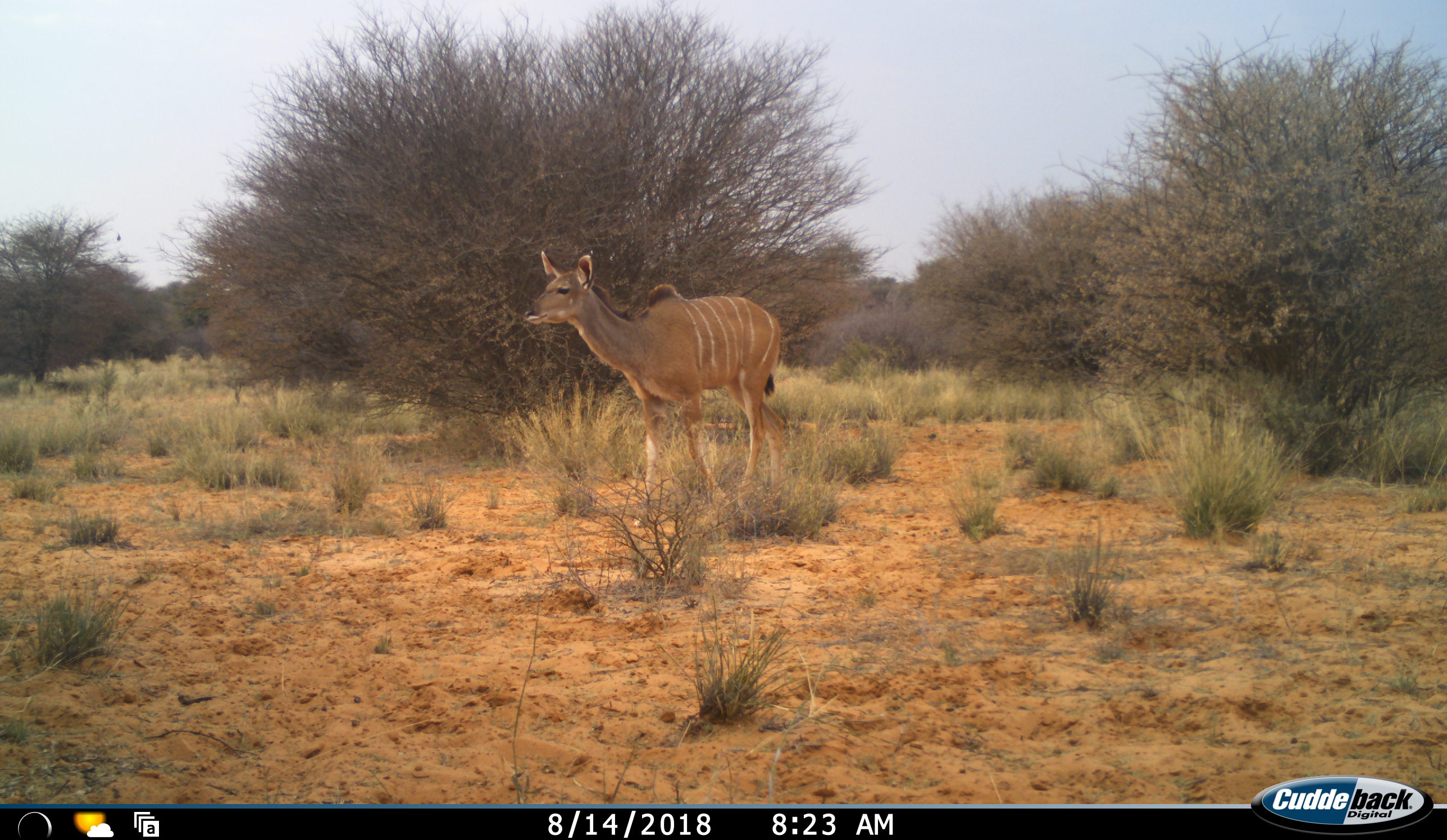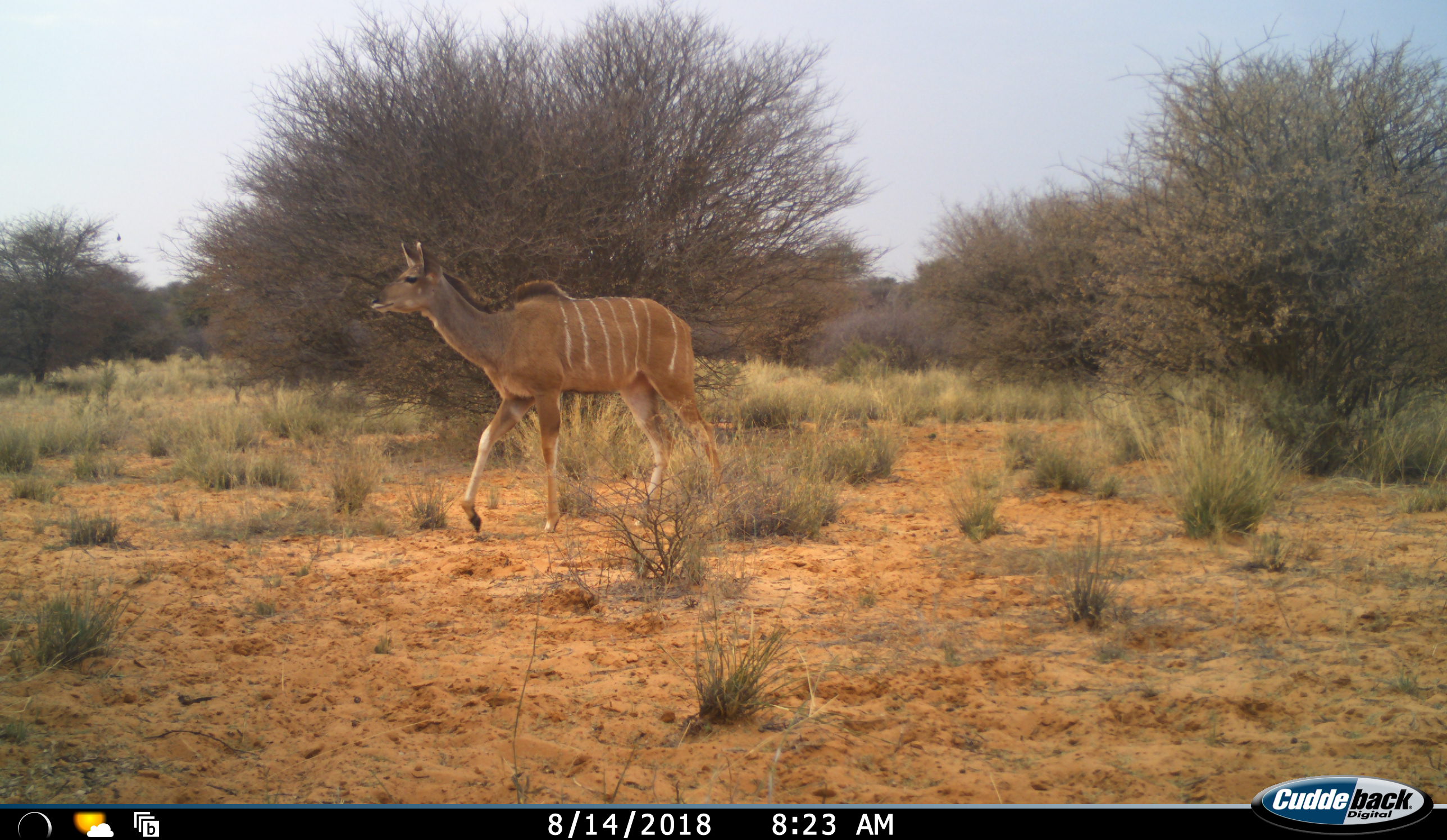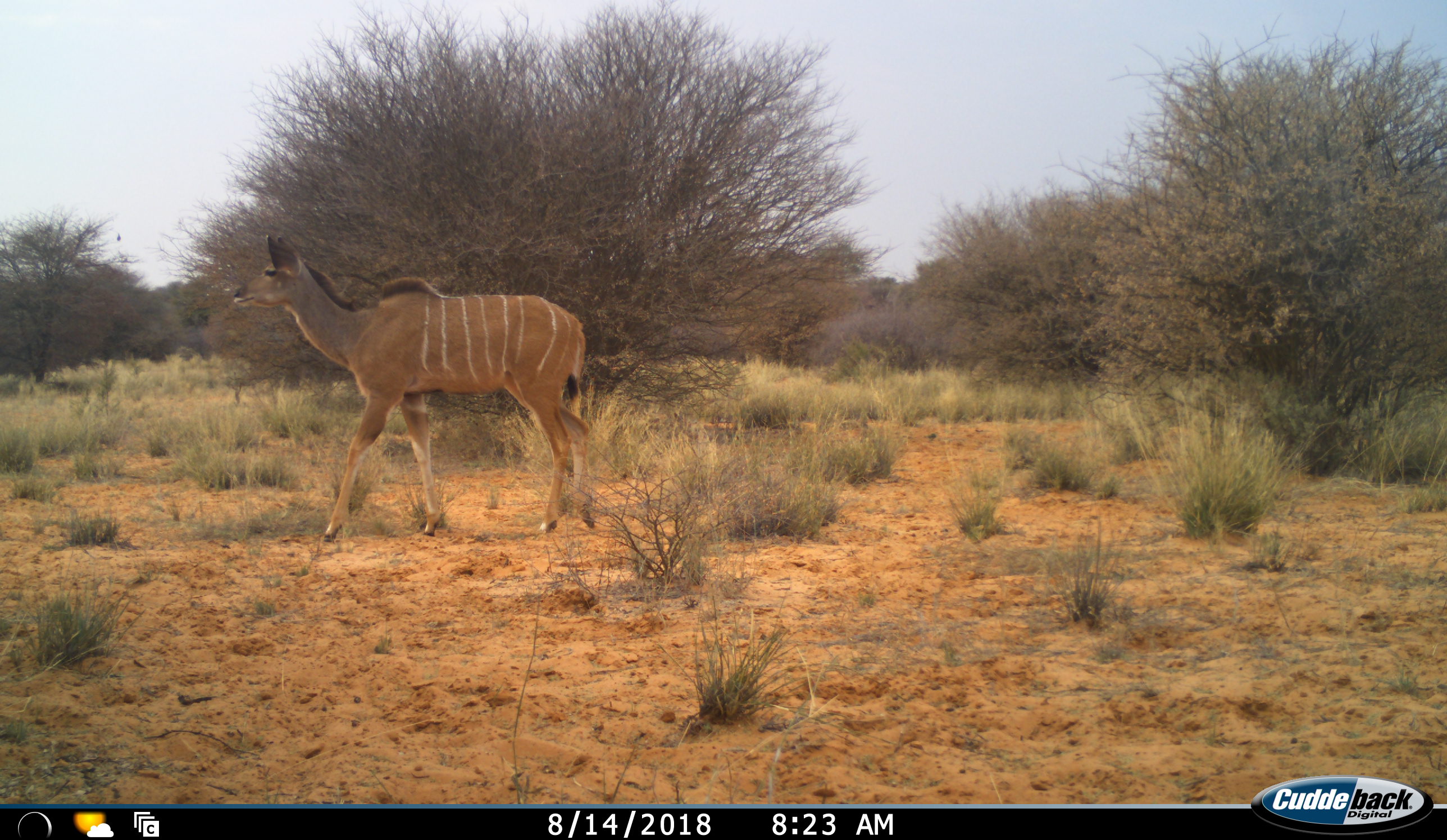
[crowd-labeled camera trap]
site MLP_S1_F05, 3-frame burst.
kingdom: Animalia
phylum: Chordata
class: Mammalia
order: Artiodactyla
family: Bovidae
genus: Tragelaphus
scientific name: Tragelaphus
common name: kudu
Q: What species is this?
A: Kudu (Tragelaphus).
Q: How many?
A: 1.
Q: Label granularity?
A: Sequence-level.